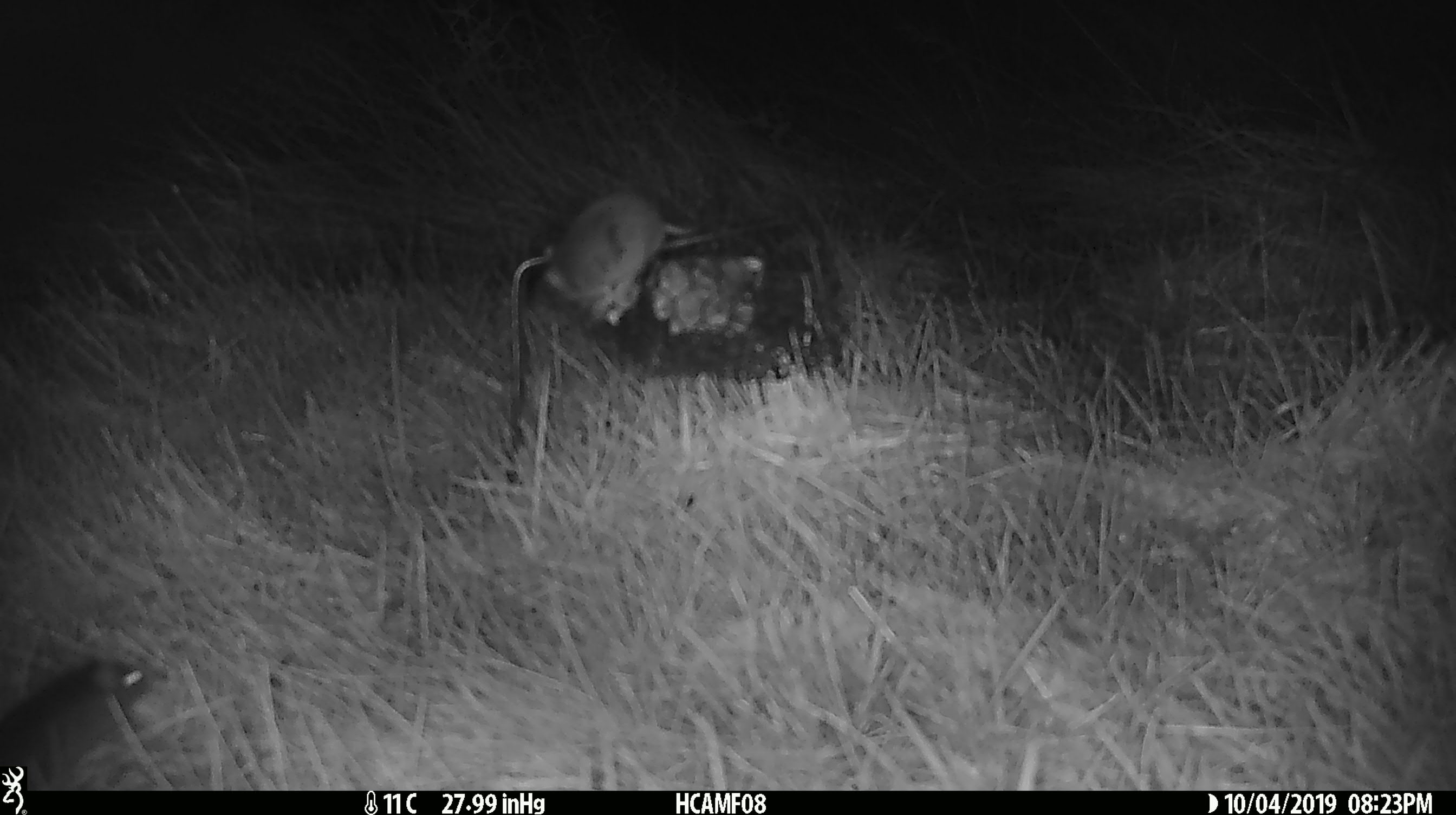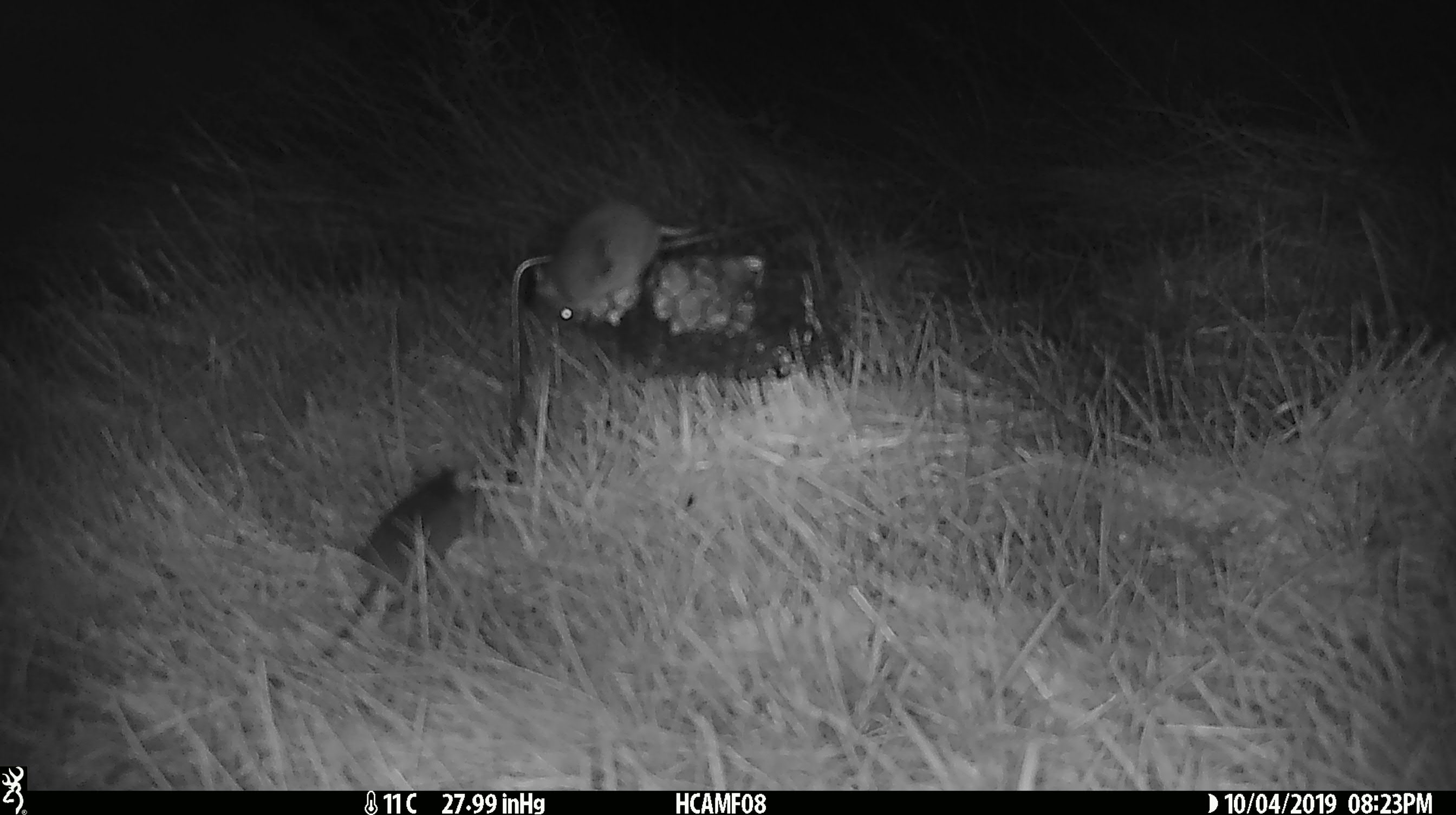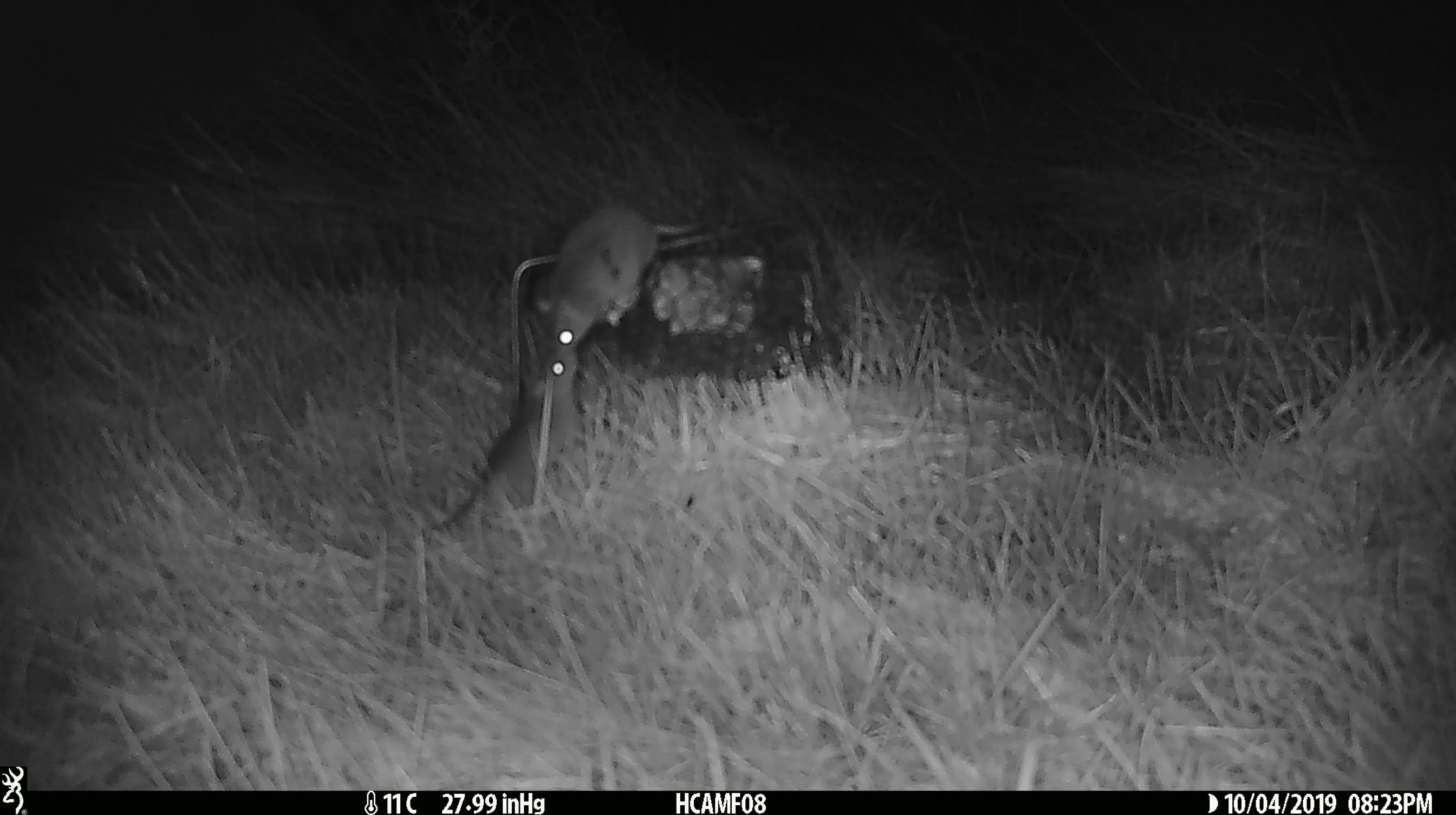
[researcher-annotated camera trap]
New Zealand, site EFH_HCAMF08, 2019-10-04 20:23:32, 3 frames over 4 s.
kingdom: Animalia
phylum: Chordata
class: Mammalia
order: Rodentia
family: Muridae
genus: Mus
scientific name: Mus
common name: mouse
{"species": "mouse (Mus)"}